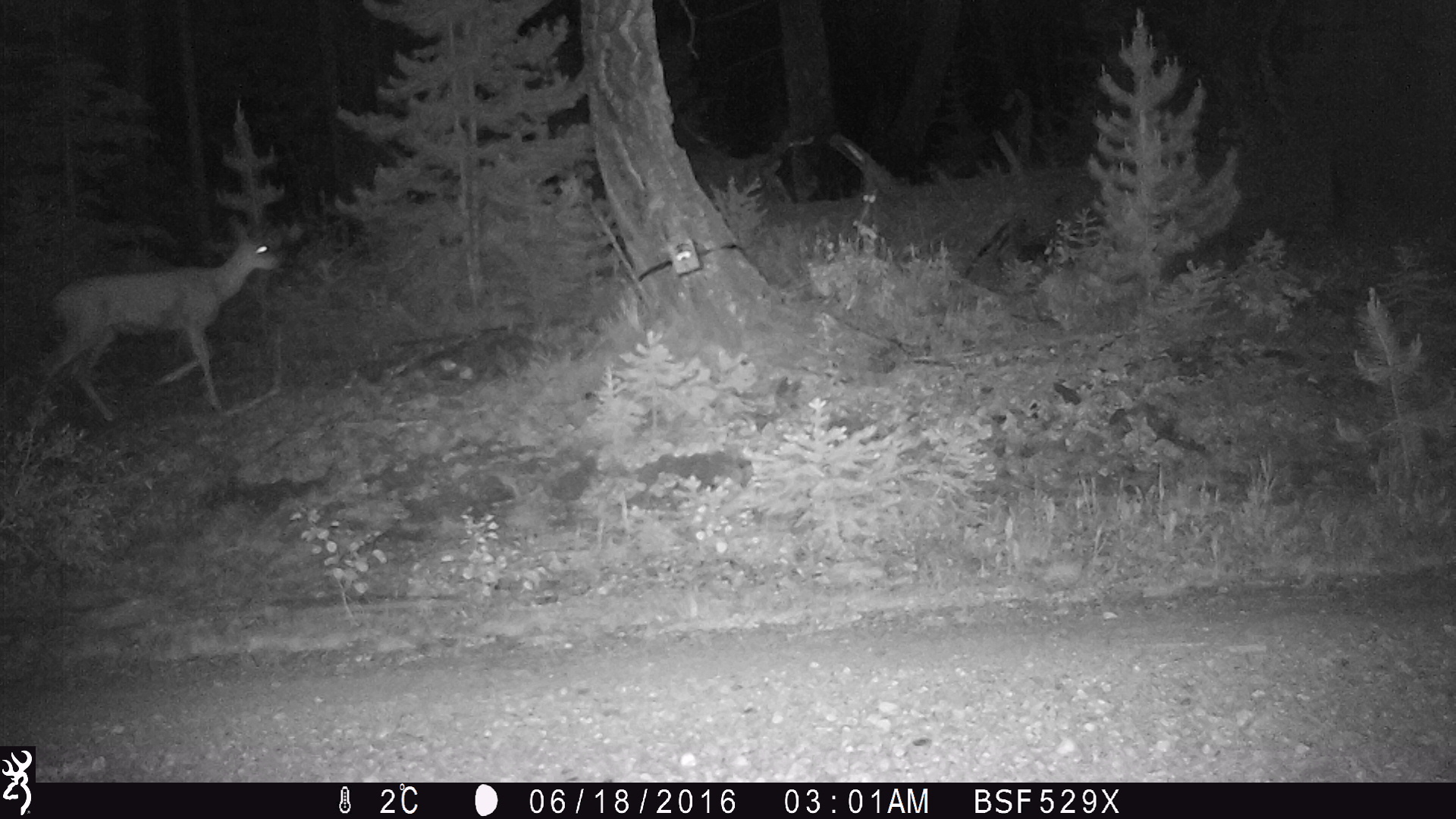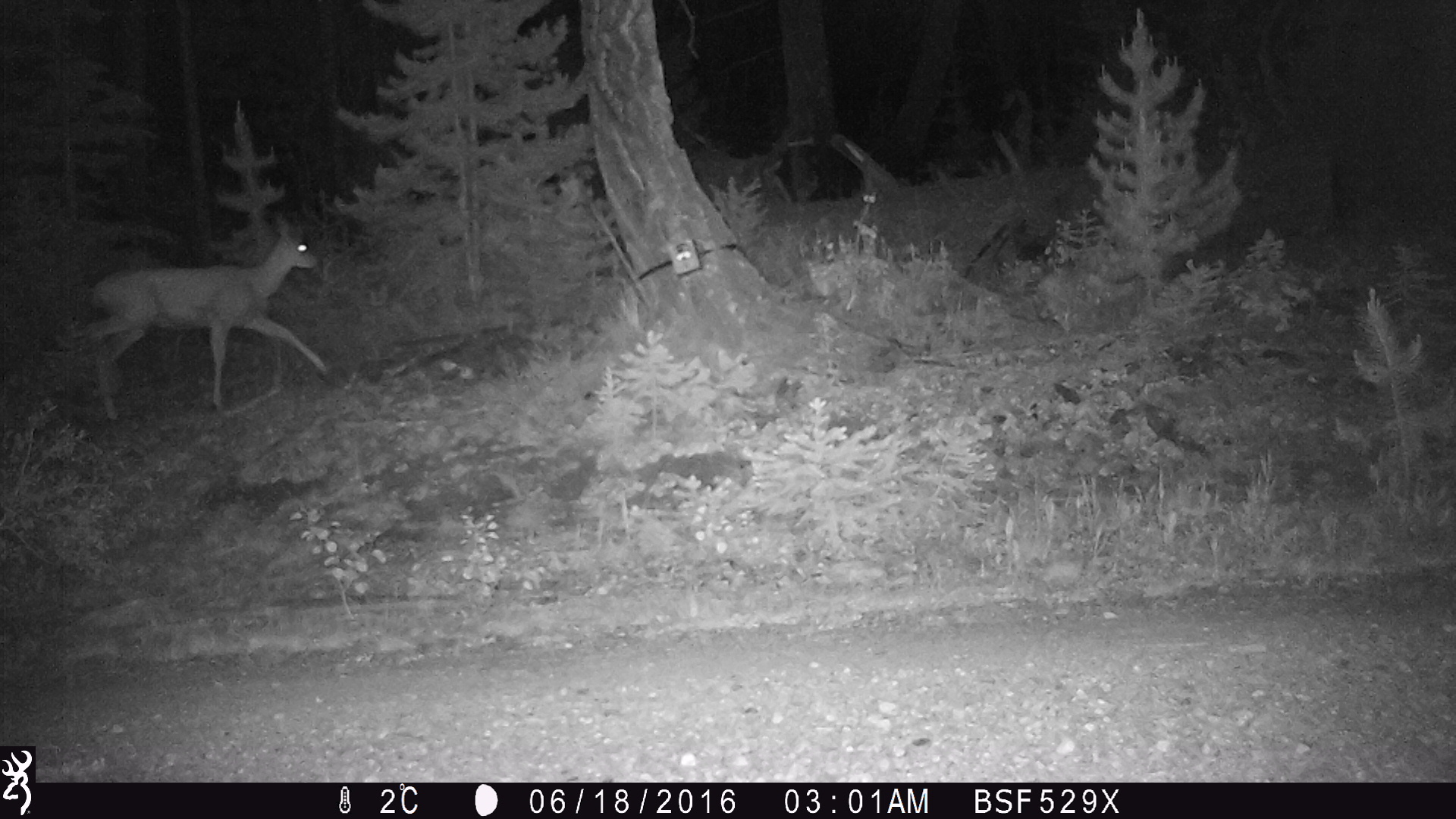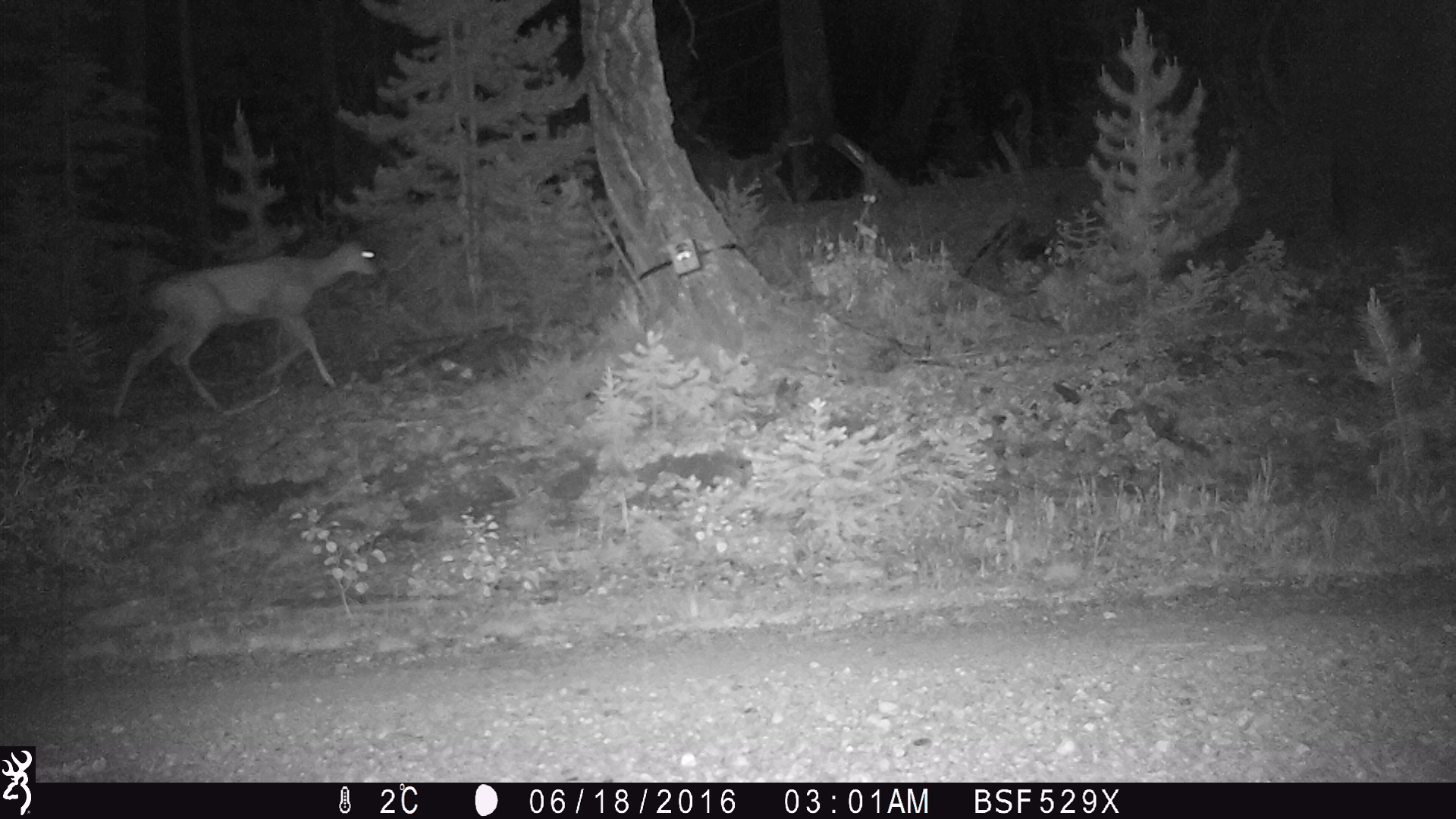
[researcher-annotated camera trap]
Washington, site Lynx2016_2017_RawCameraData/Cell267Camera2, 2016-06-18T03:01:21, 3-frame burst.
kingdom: Animalia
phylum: Chordata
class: Mammalia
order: Artiodactyla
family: Cervidae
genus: Odocoileus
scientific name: Odocoileus hemionus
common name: mule deer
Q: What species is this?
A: Odocoileus hemionus (mule deer).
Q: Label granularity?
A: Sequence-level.